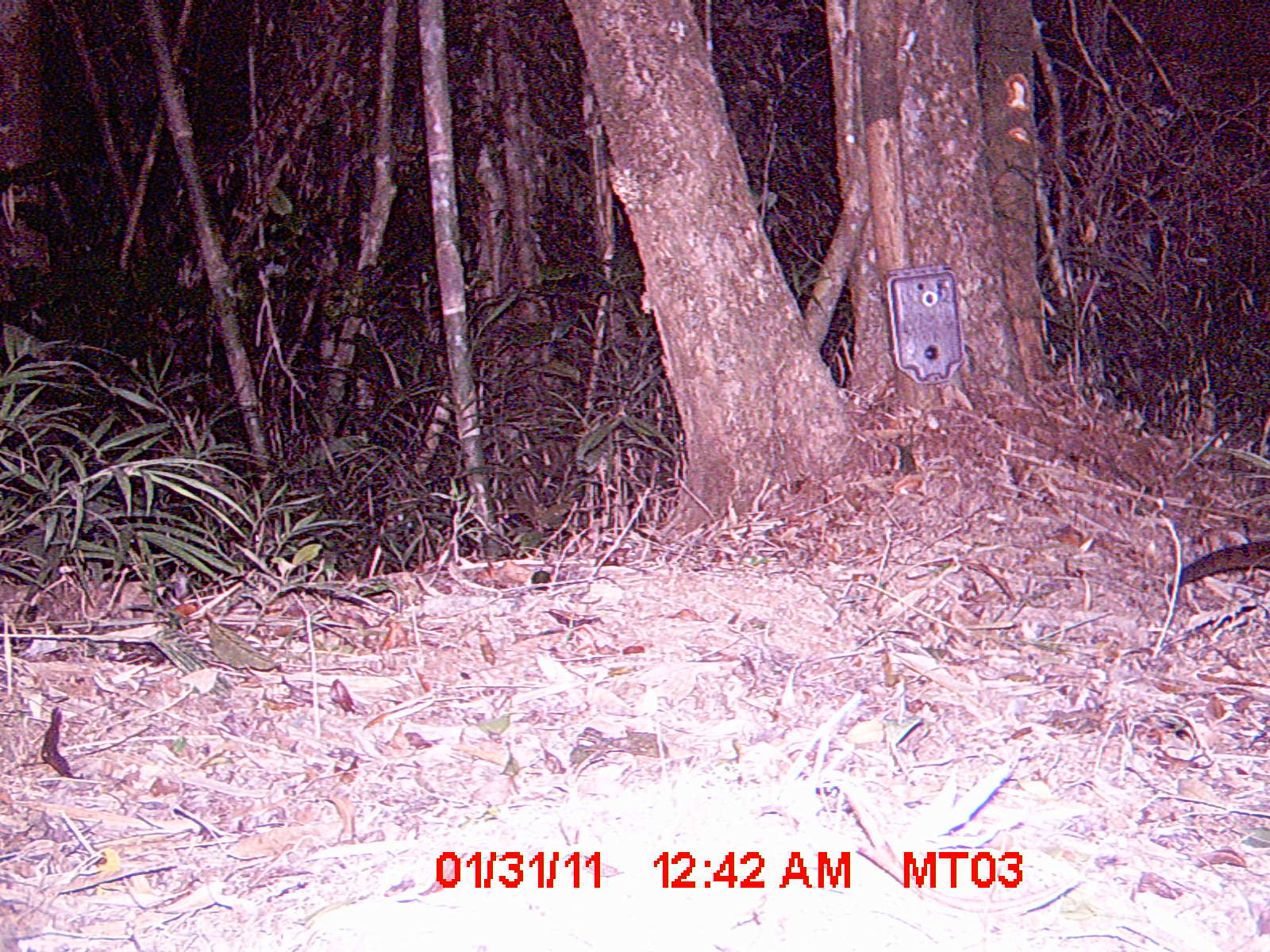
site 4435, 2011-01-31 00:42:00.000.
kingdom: Animalia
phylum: Chordata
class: Mammalia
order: Carnivora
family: Eupleridae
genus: Fossa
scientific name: Fossa fossana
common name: fanaloka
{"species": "Fossa fossana (fanaloka)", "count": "1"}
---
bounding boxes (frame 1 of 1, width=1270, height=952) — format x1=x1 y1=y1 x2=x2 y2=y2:
fossa fossana: x1=1165 y1=540 x2=1270 y2=604